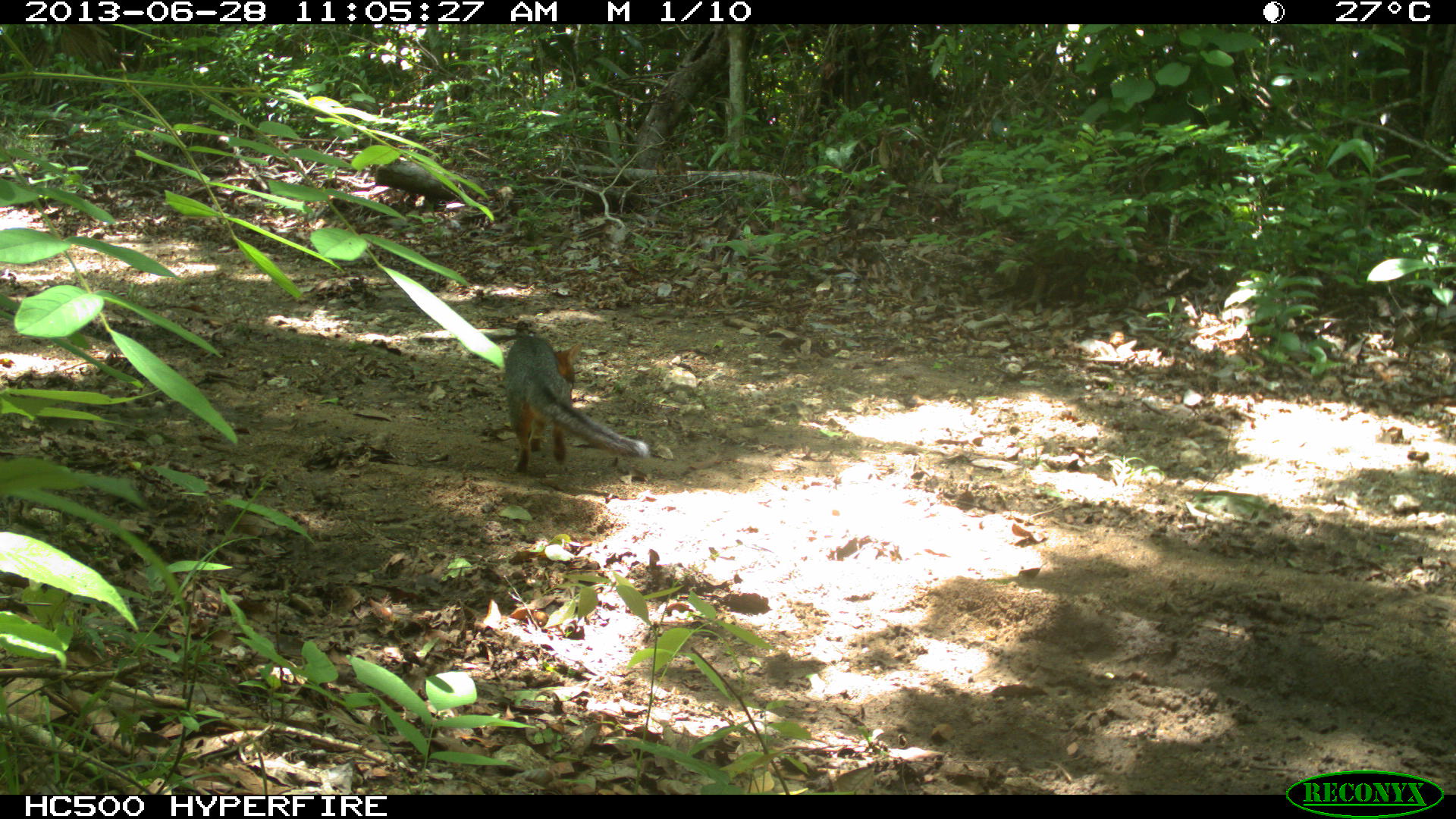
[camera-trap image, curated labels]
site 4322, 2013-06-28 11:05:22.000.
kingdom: Animalia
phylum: Chordata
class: Mammalia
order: Carnivora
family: Canidae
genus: Urocyon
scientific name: Urocyon cinereoargenteus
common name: gray fox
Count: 1.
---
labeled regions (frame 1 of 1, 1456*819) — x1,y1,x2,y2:
urocyon cinereoargenteus: 503,334,649,474